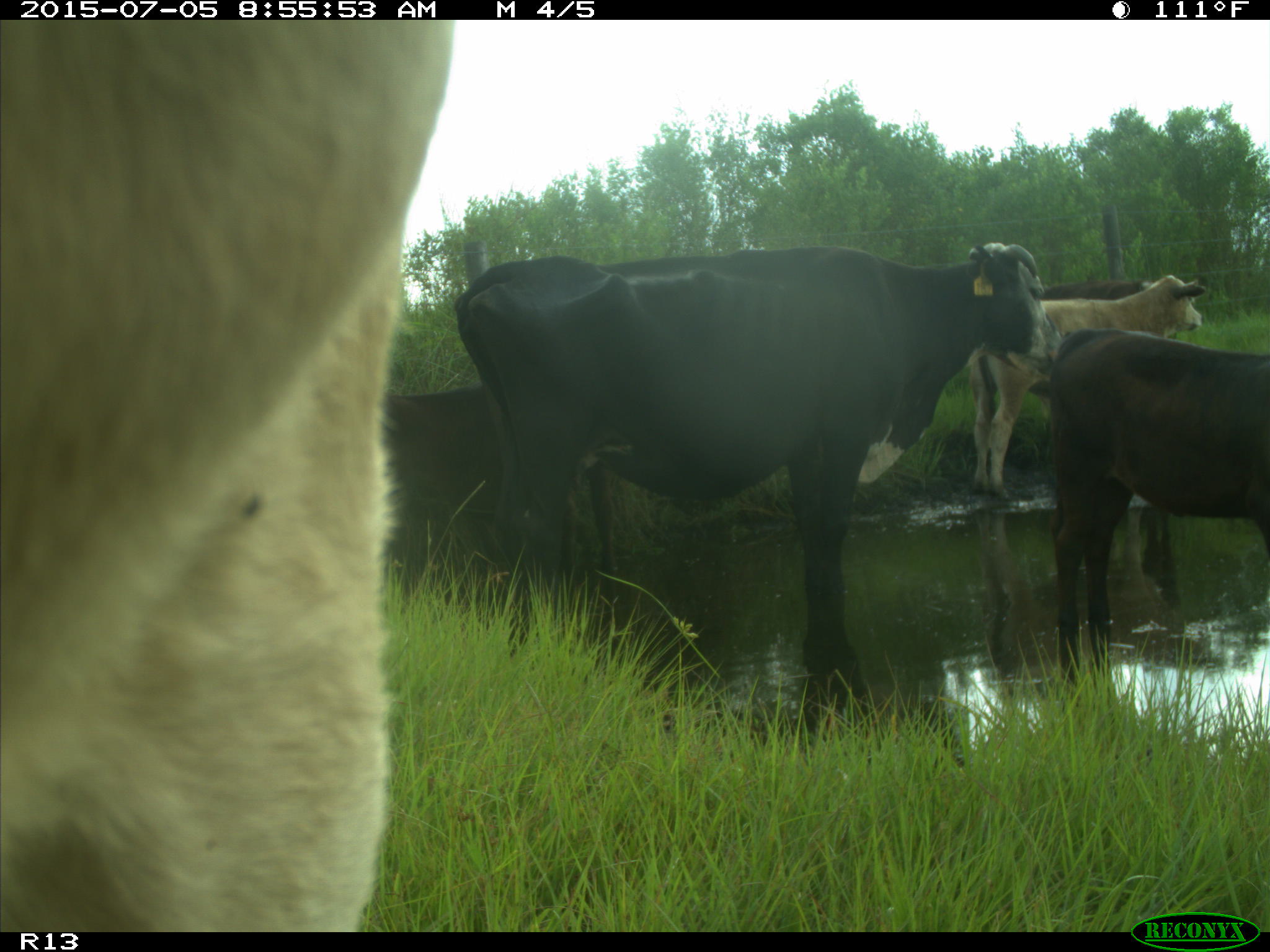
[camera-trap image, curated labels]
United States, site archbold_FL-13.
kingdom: Animalia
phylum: Chordata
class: Mammalia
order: Artiodactyla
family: Bovidae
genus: Bos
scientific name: Bos taurus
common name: domestic cow